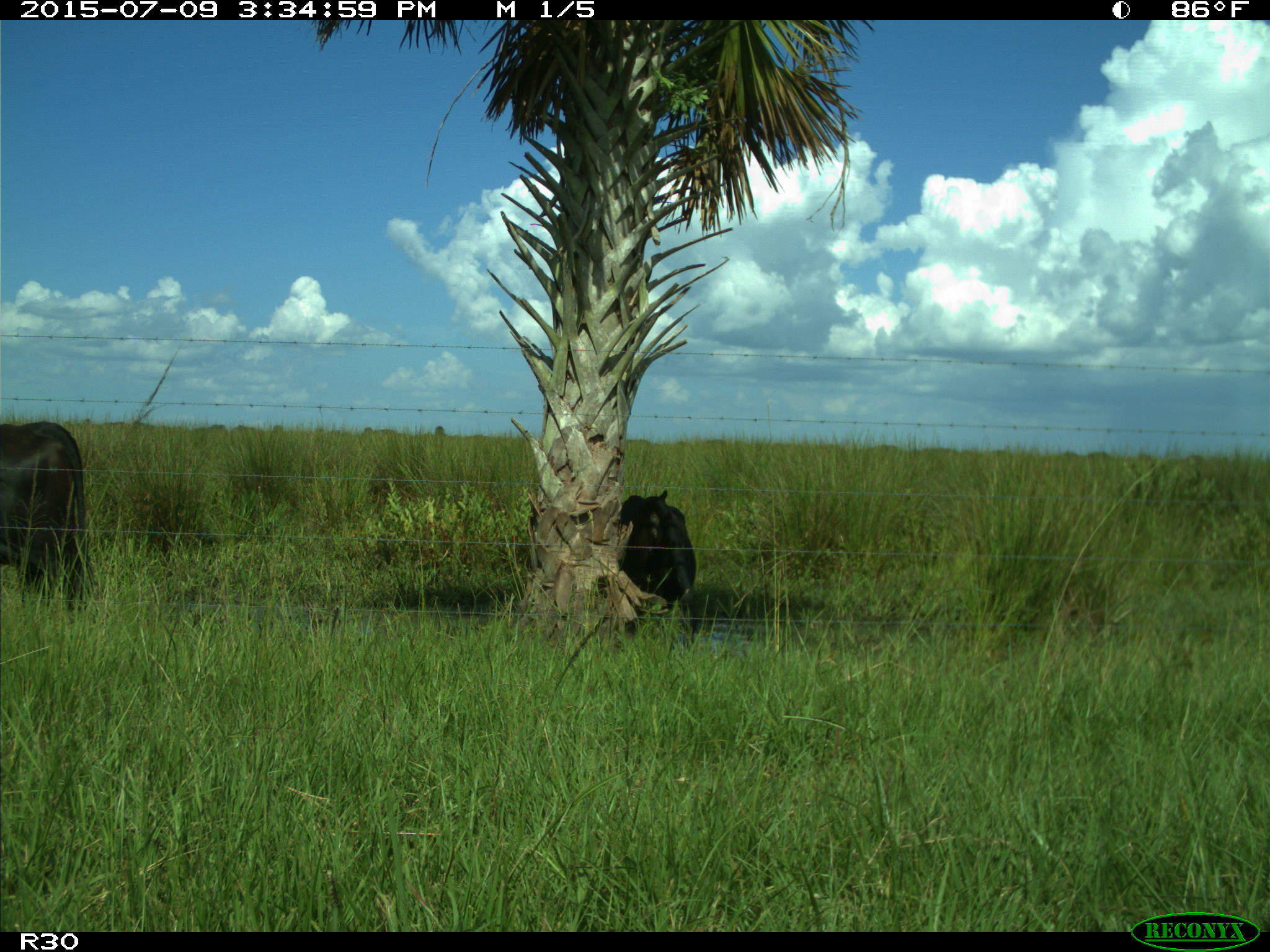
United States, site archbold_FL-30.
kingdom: Animalia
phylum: Chordata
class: Mammalia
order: Artiodactyla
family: Bovidae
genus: Bos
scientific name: Bos taurus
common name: domestic cow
Bos taurus (domestic cow).